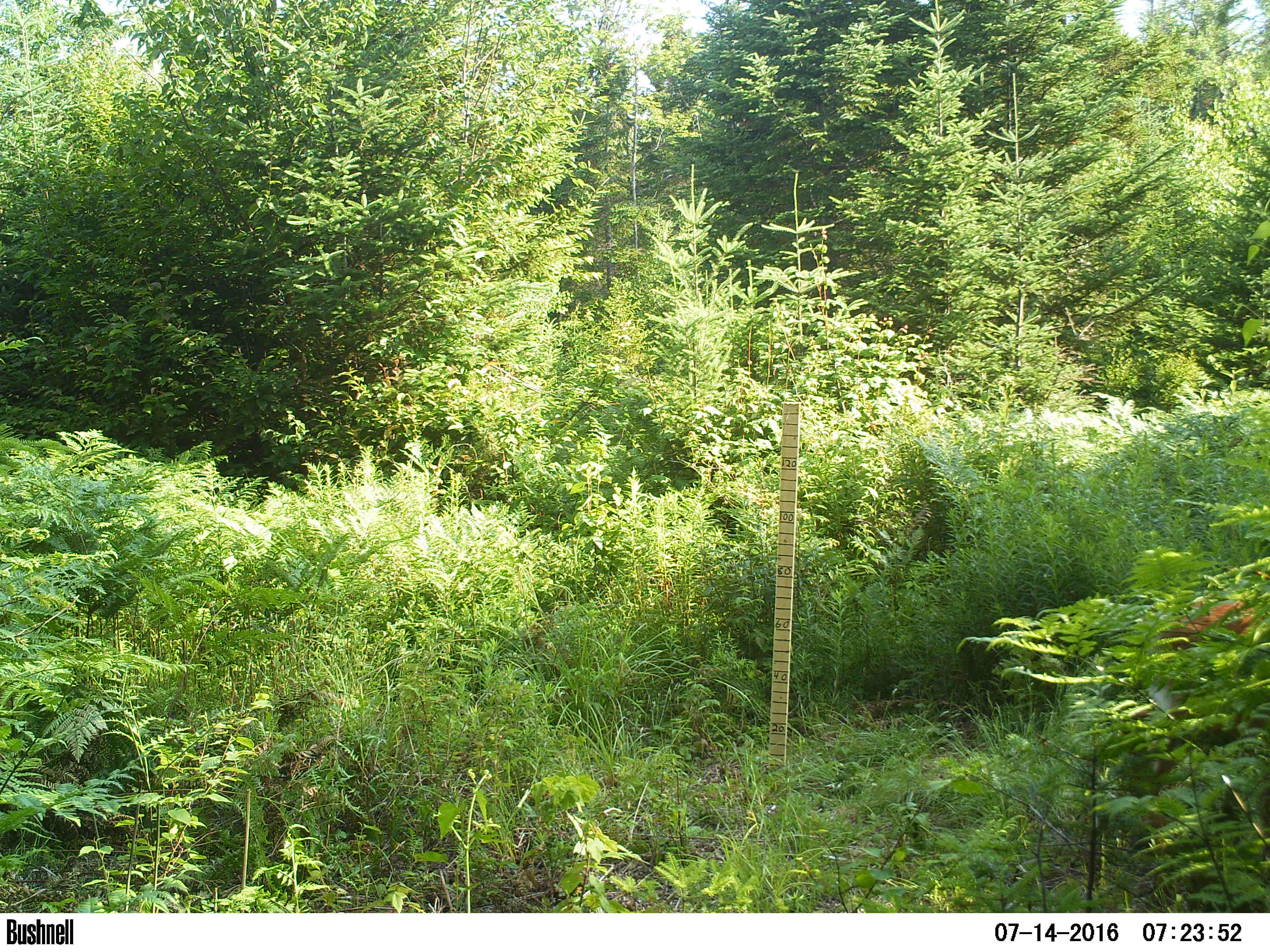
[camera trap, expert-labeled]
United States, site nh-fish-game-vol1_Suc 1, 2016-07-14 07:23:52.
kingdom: Animalia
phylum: Chordata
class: Mammalia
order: Artiodactyla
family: Cervidae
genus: Odocoileus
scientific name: Odocoileus virginianus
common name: white-tailed deer